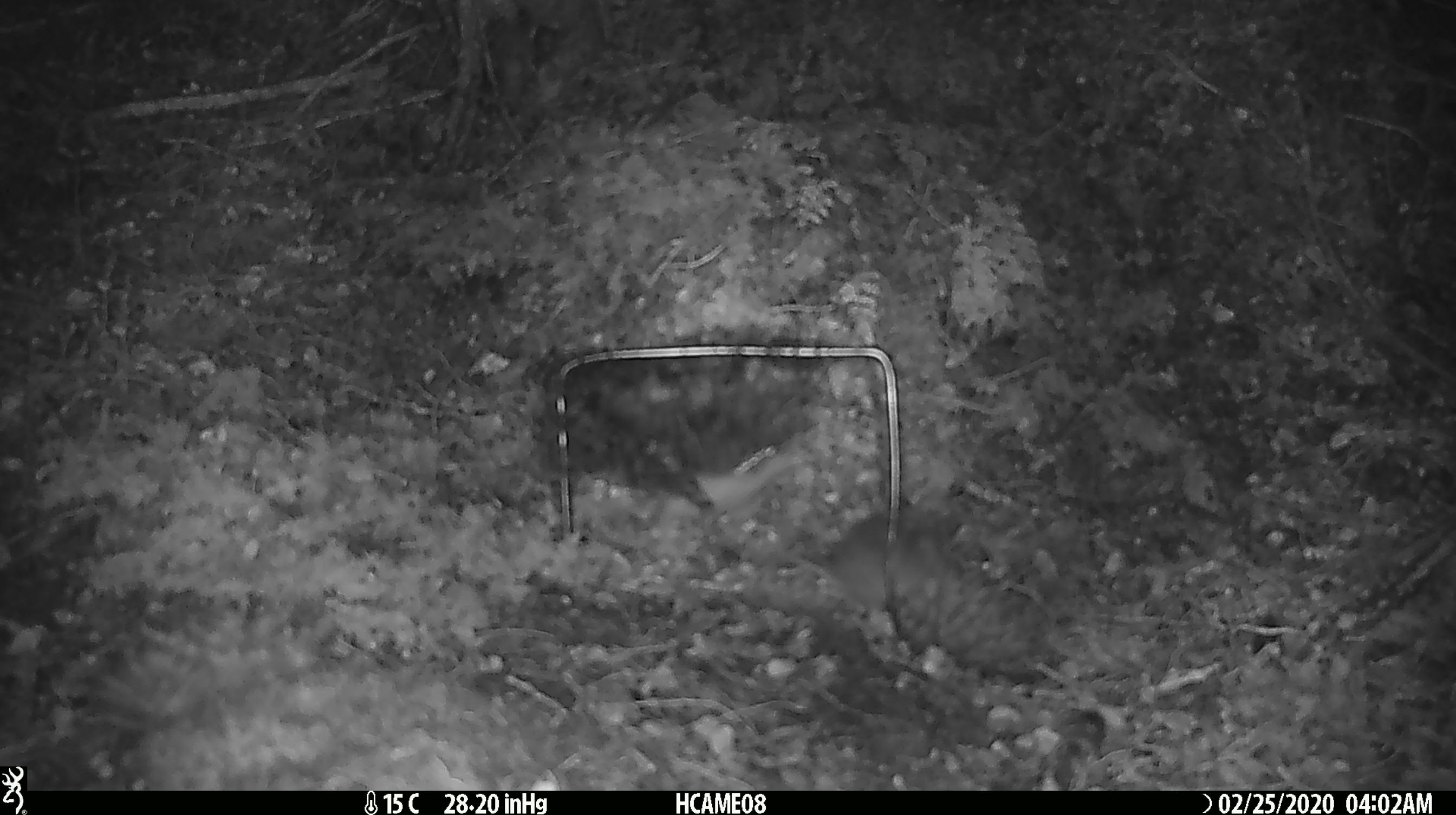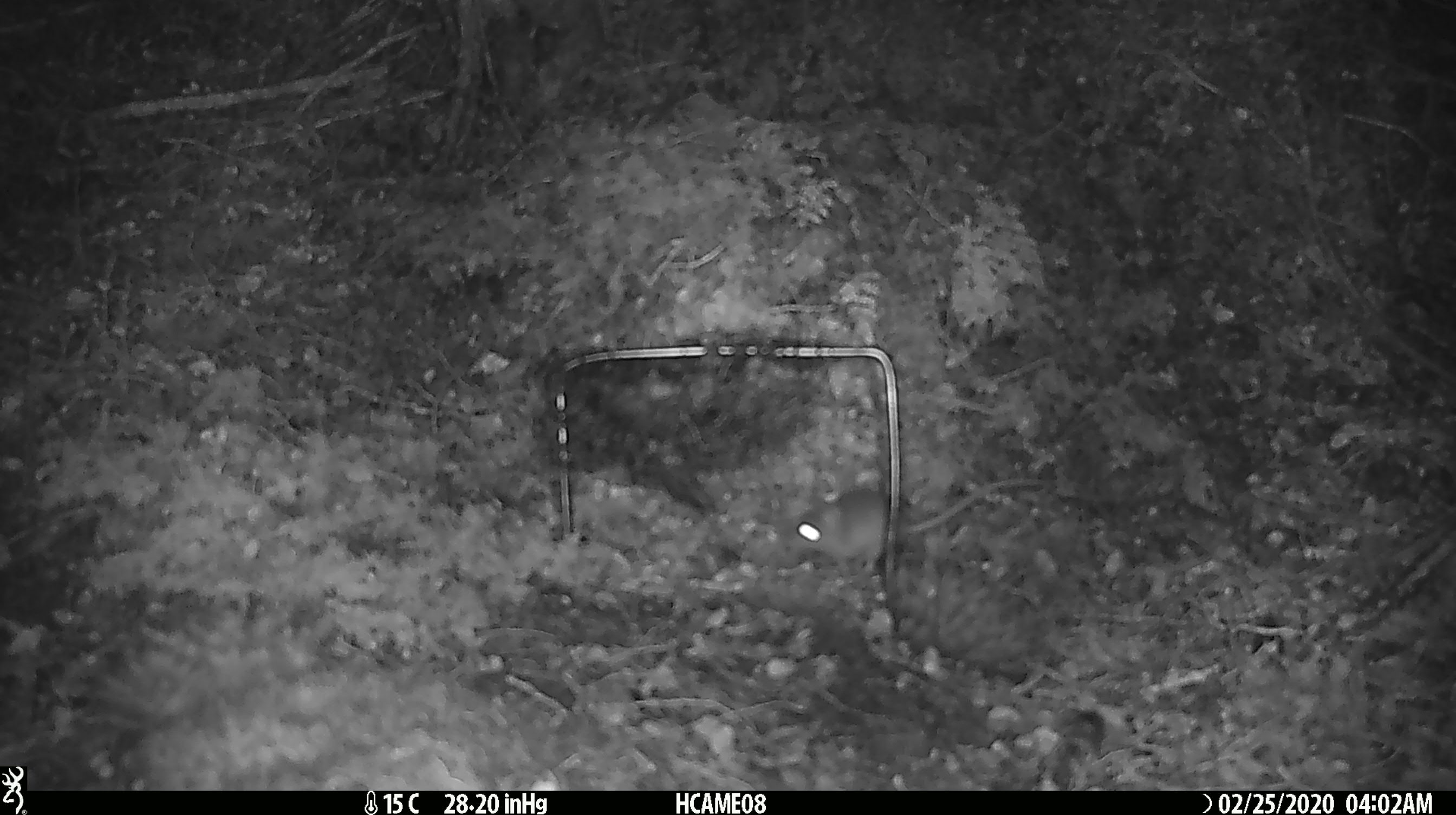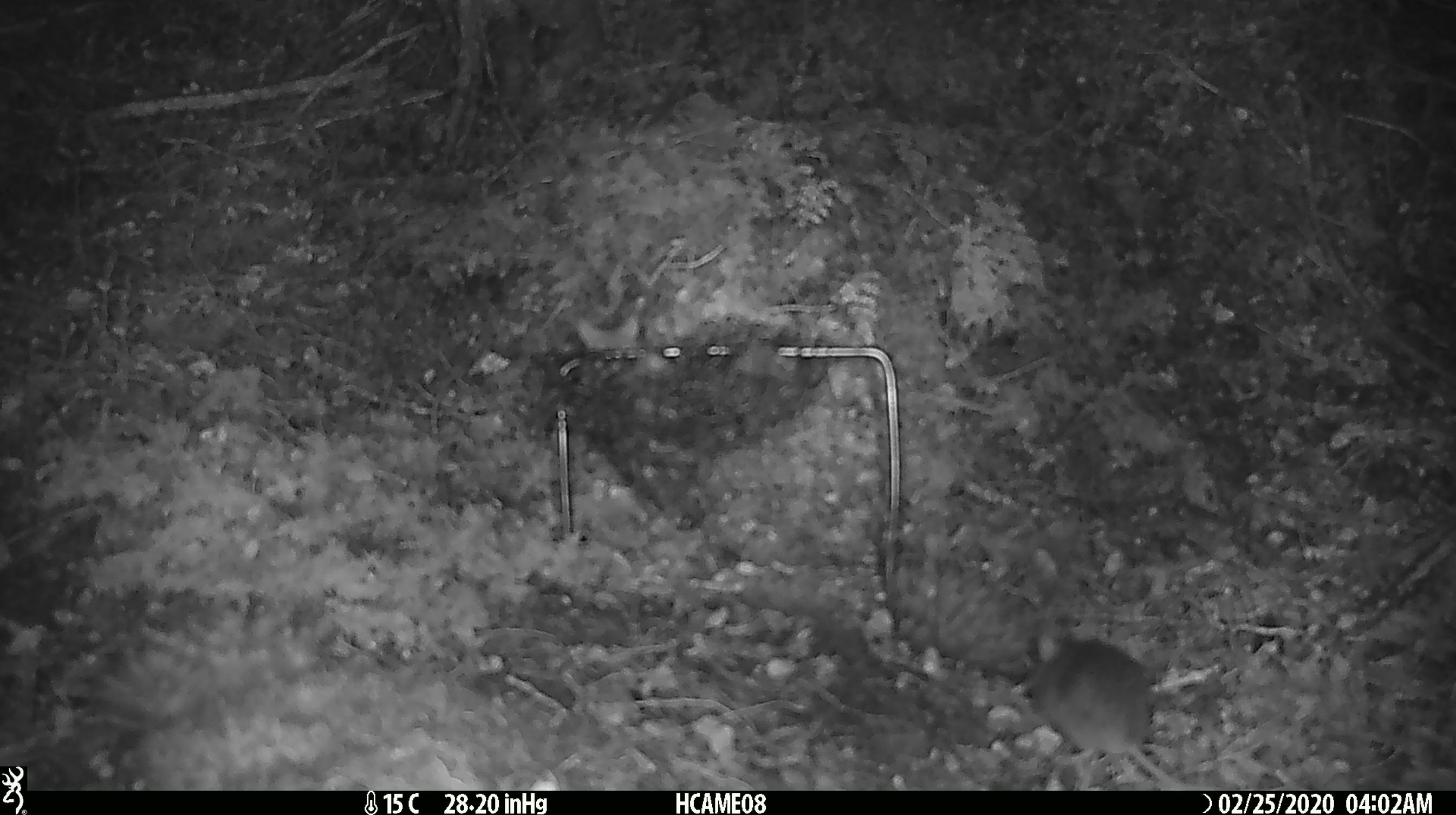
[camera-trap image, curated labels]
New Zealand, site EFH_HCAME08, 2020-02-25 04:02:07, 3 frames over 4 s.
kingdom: Animalia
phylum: Chordata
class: Mammalia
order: Rodentia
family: Muridae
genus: Mus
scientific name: Mus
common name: mouse